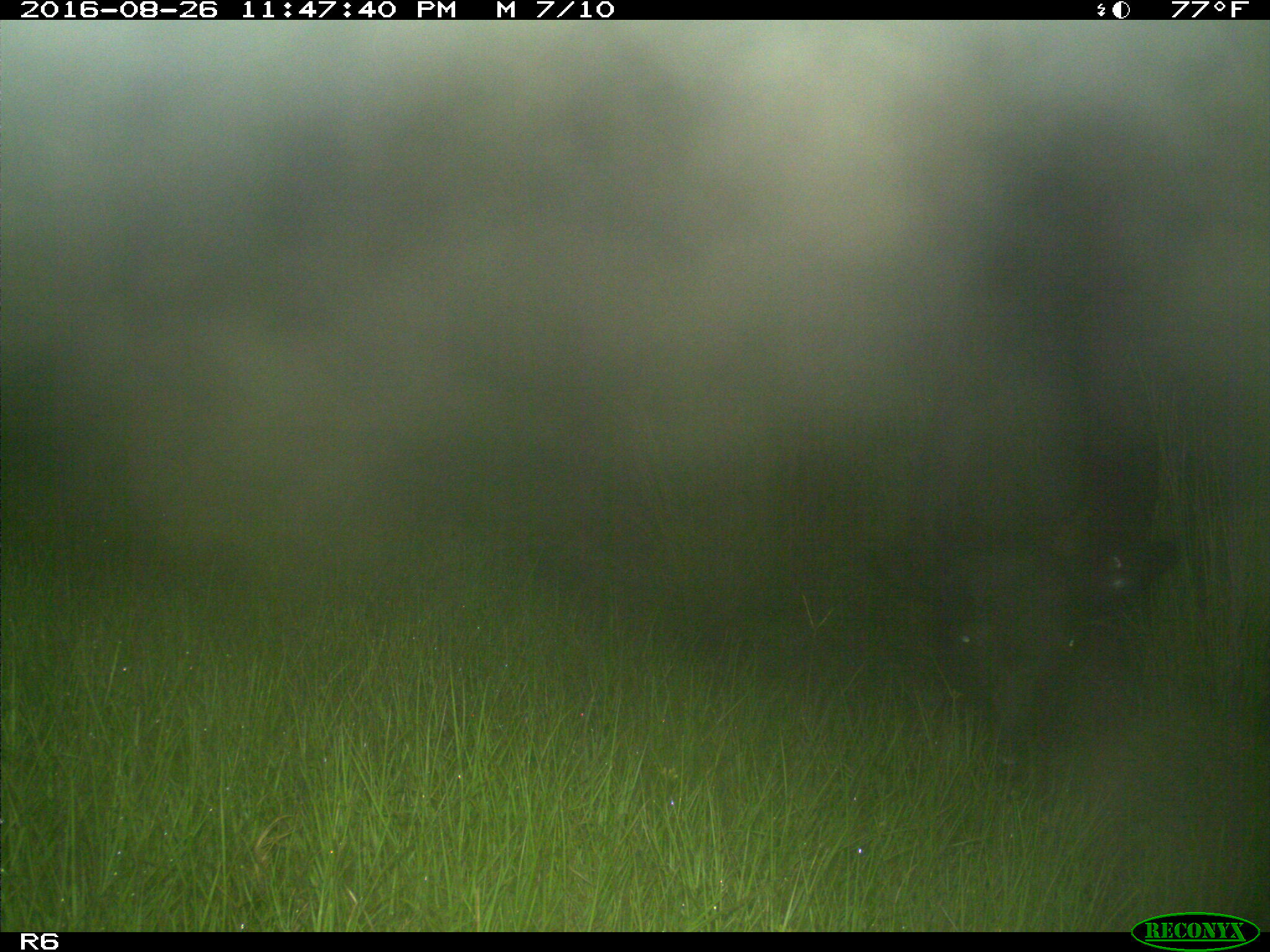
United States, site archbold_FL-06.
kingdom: Animalia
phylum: Chordata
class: Mammalia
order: Artiodactyla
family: Bovidae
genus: Bos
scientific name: Bos taurus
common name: domestic cow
Bos taurus (domestic cow).